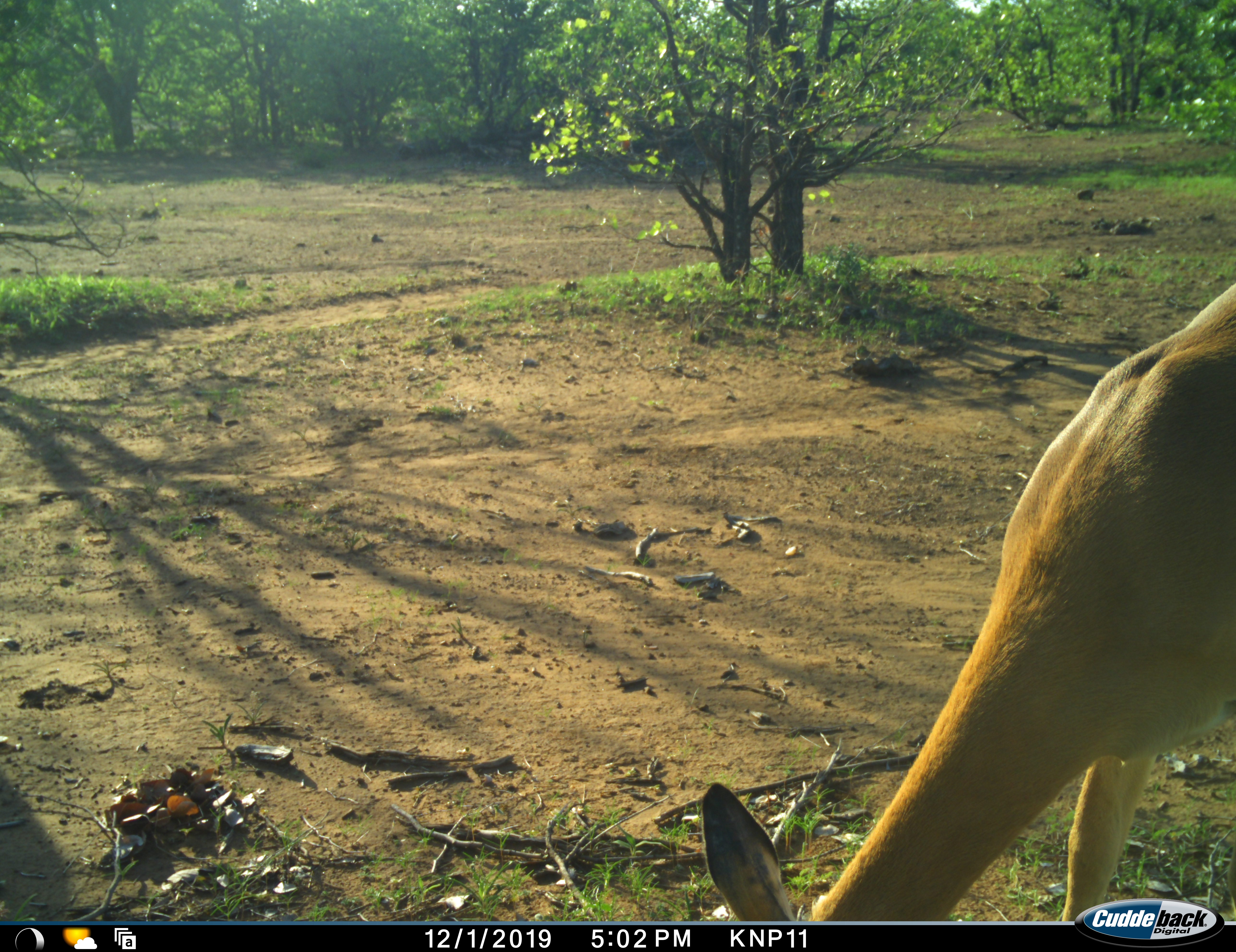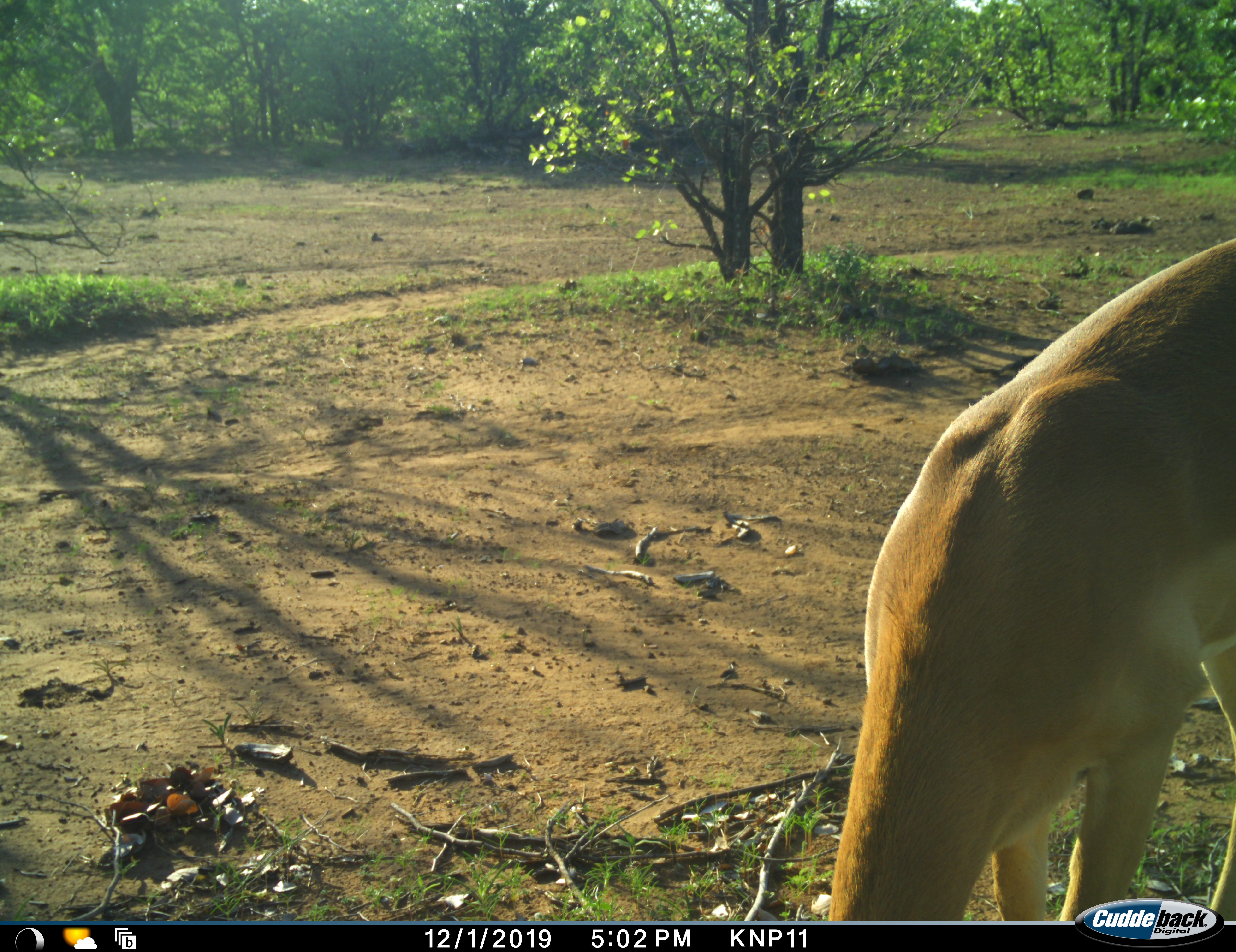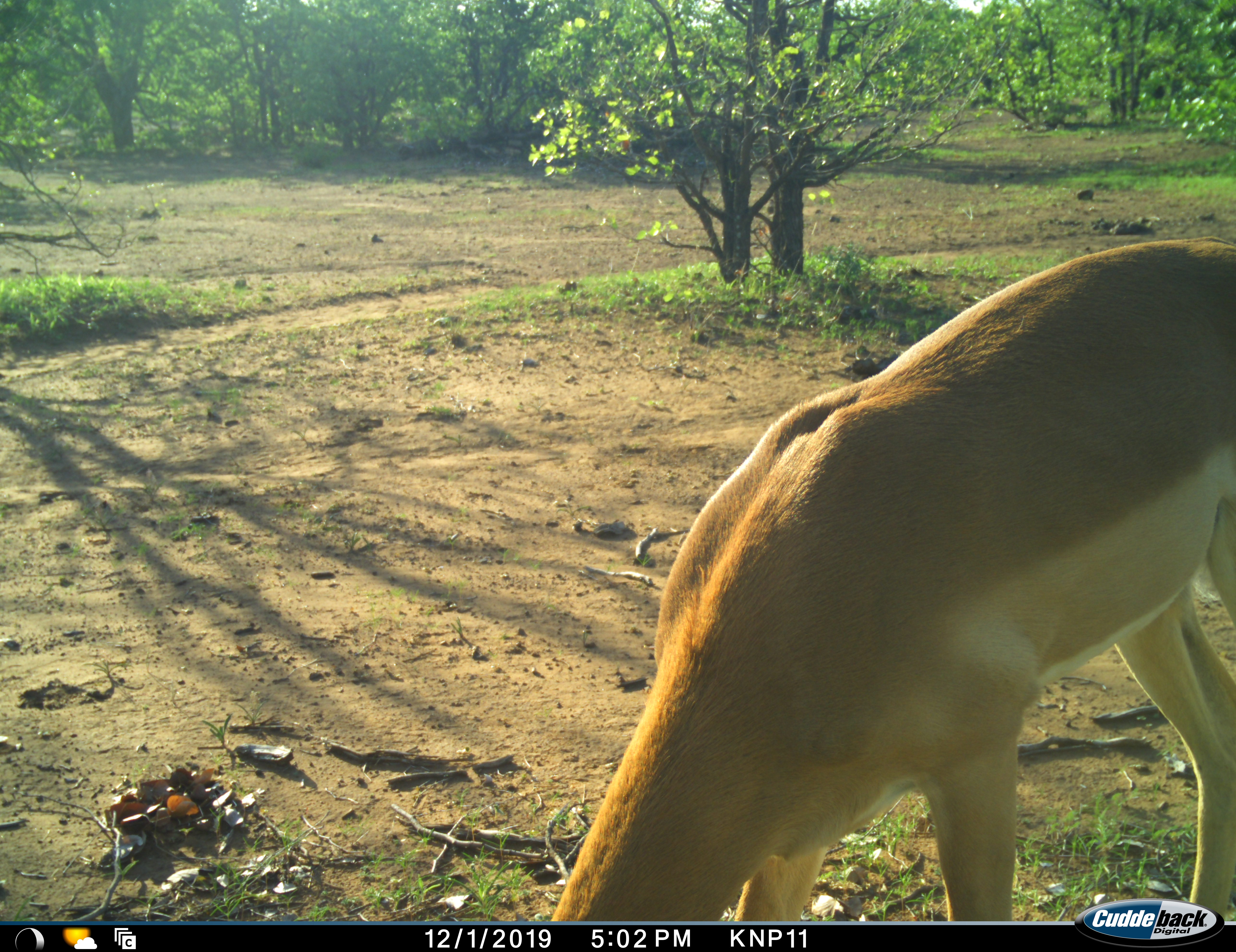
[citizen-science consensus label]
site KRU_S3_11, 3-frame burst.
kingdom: Animalia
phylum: Chordata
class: Mammalia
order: Artiodactyla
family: Bovidae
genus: Aepyceros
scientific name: Aepyceros melampus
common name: impala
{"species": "impala (Aepyceros melampus)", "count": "1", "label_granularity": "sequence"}